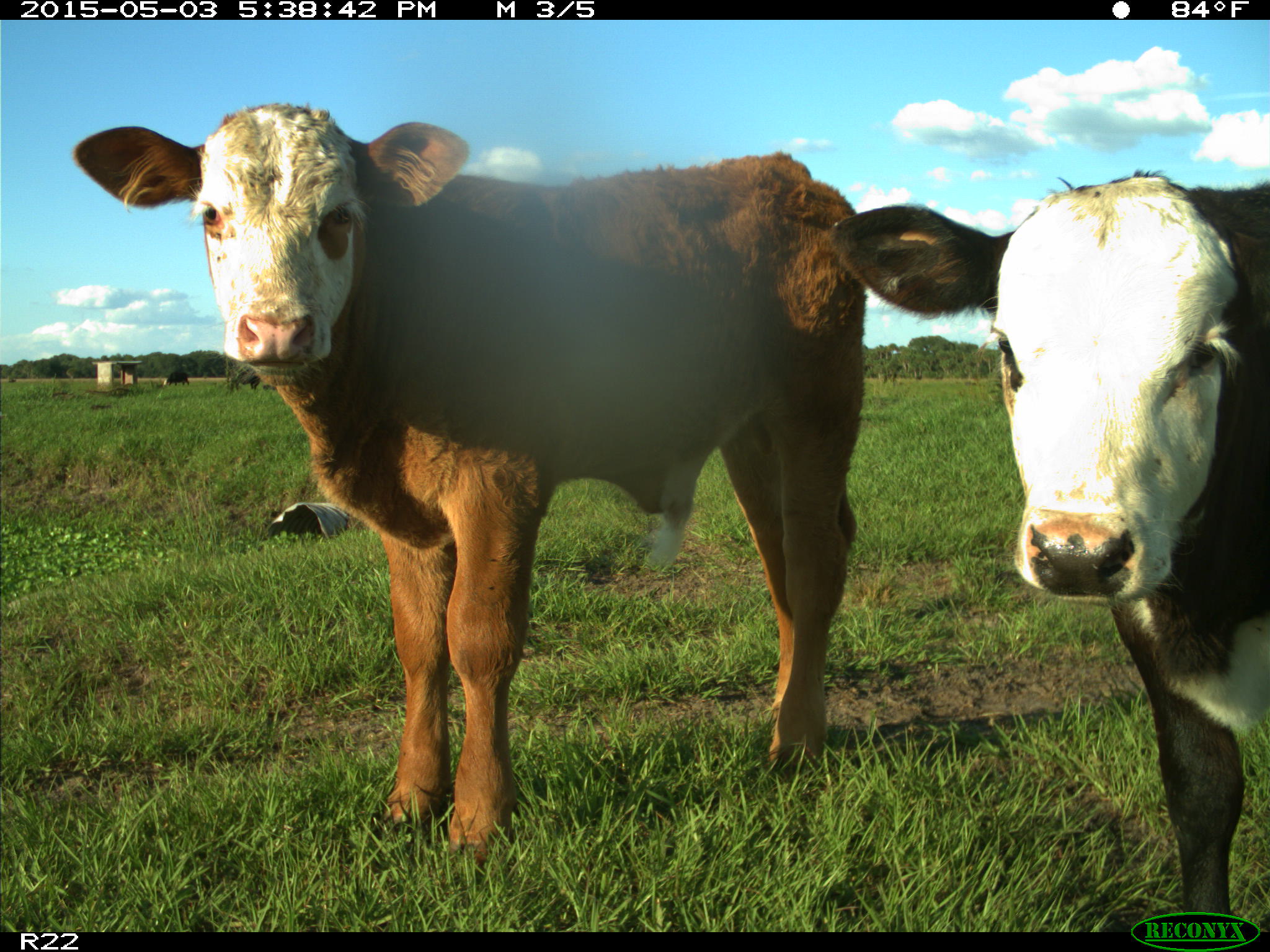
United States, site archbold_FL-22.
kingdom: Animalia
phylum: Chordata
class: Mammalia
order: Artiodactyla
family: Bovidae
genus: Bos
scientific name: Bos taurus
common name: domestic cow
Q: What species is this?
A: Bos taurus (domestic cow).